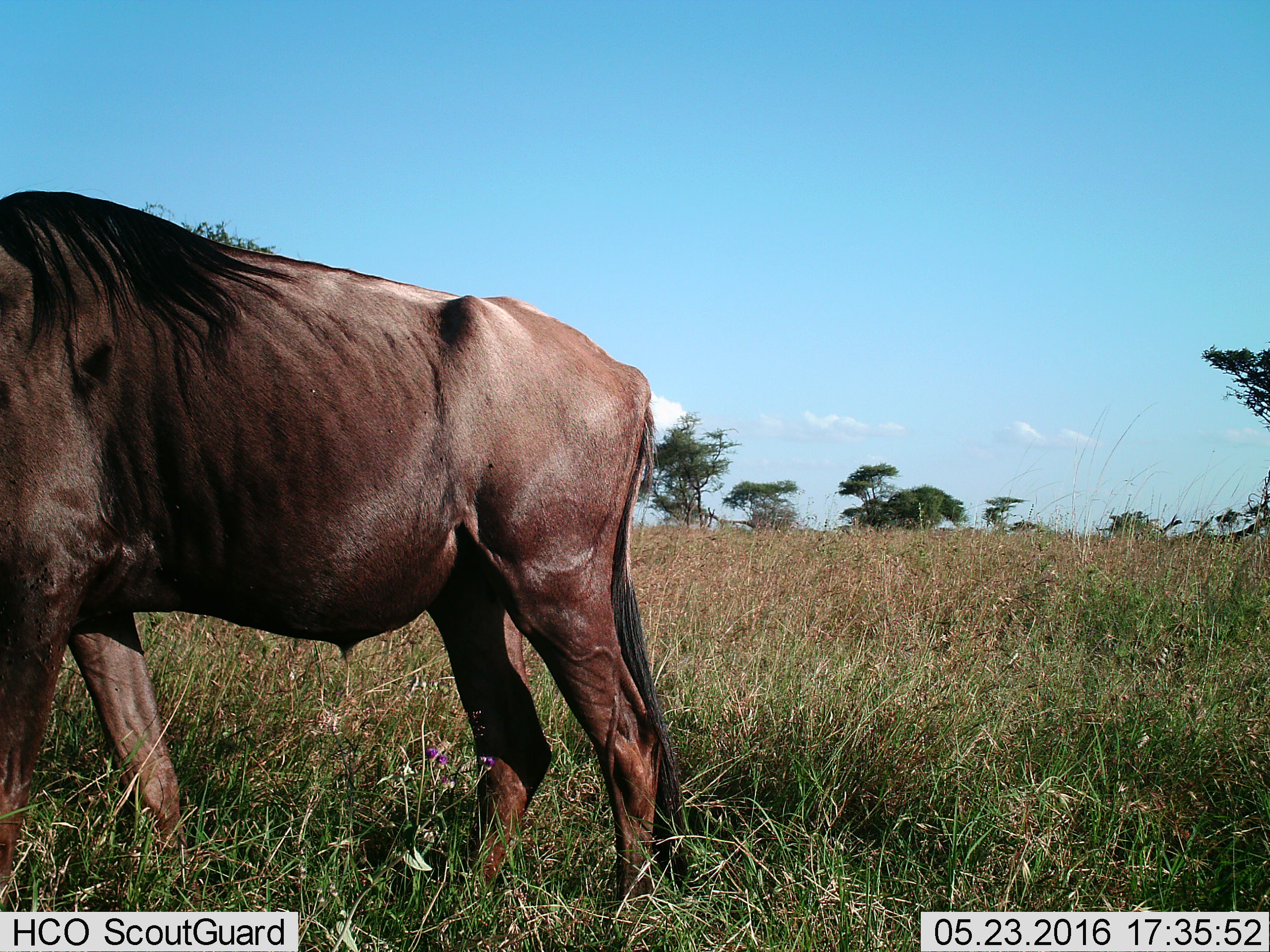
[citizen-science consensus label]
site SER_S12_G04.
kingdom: Animalia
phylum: Chordata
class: Mammalia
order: Artiodactyla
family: Bovidae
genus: Connochaetes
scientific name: Connochaetes taurinus taurinus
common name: blue wildebeest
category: wildebeestblue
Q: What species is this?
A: Wildebeestblue (blue wildebeest) (Connochaetes taurinus taurinus).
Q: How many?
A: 1.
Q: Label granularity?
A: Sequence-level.